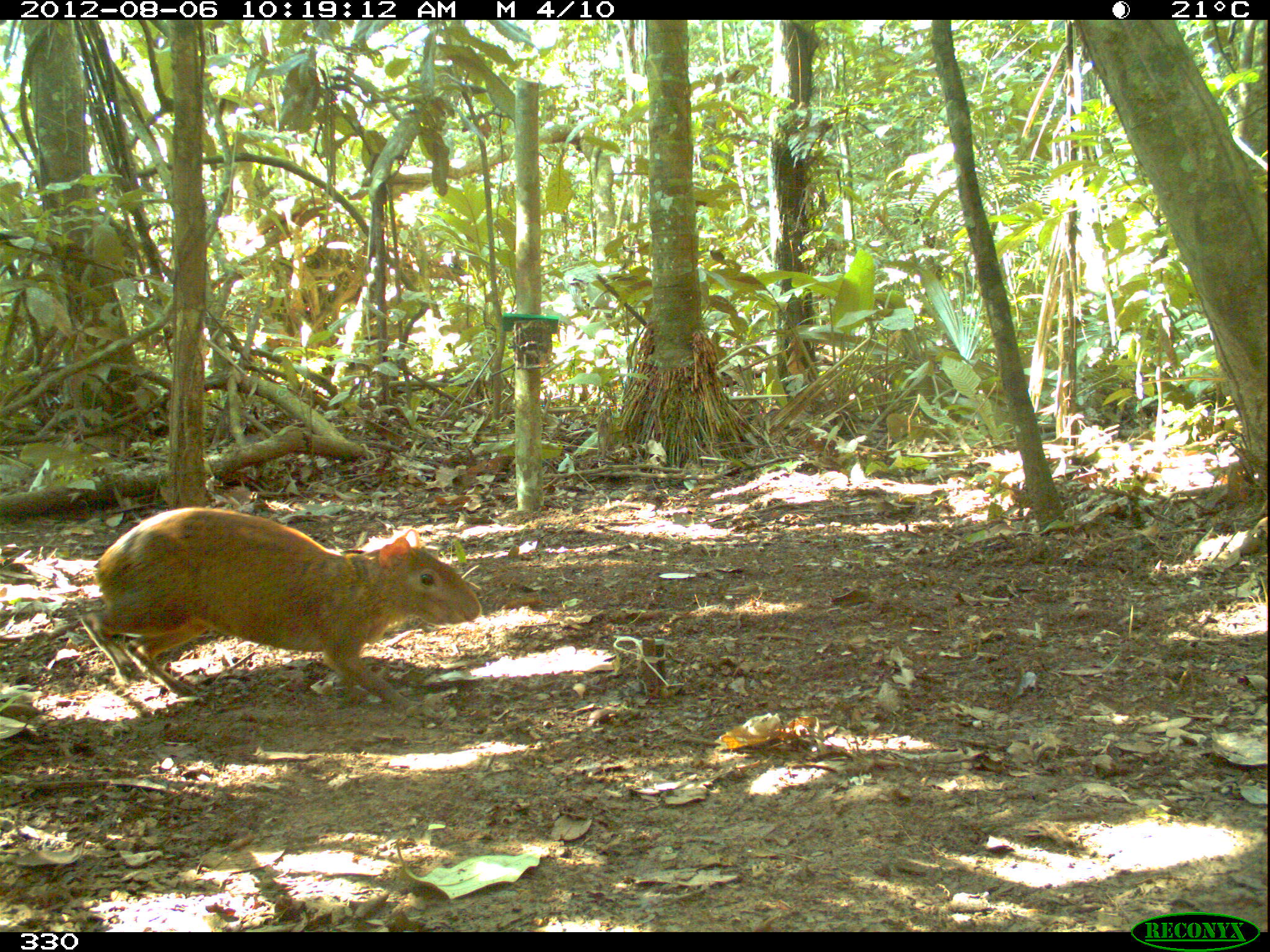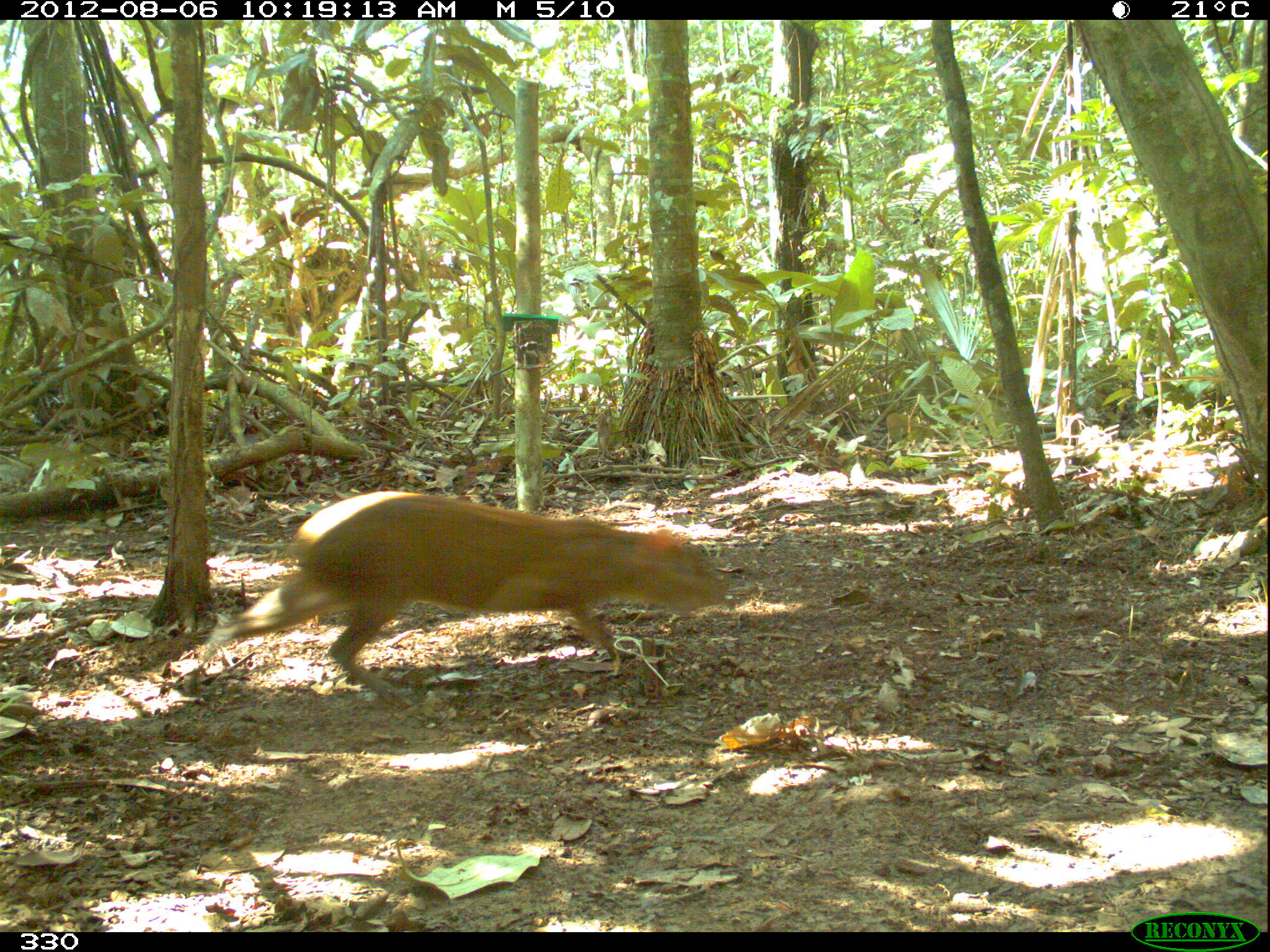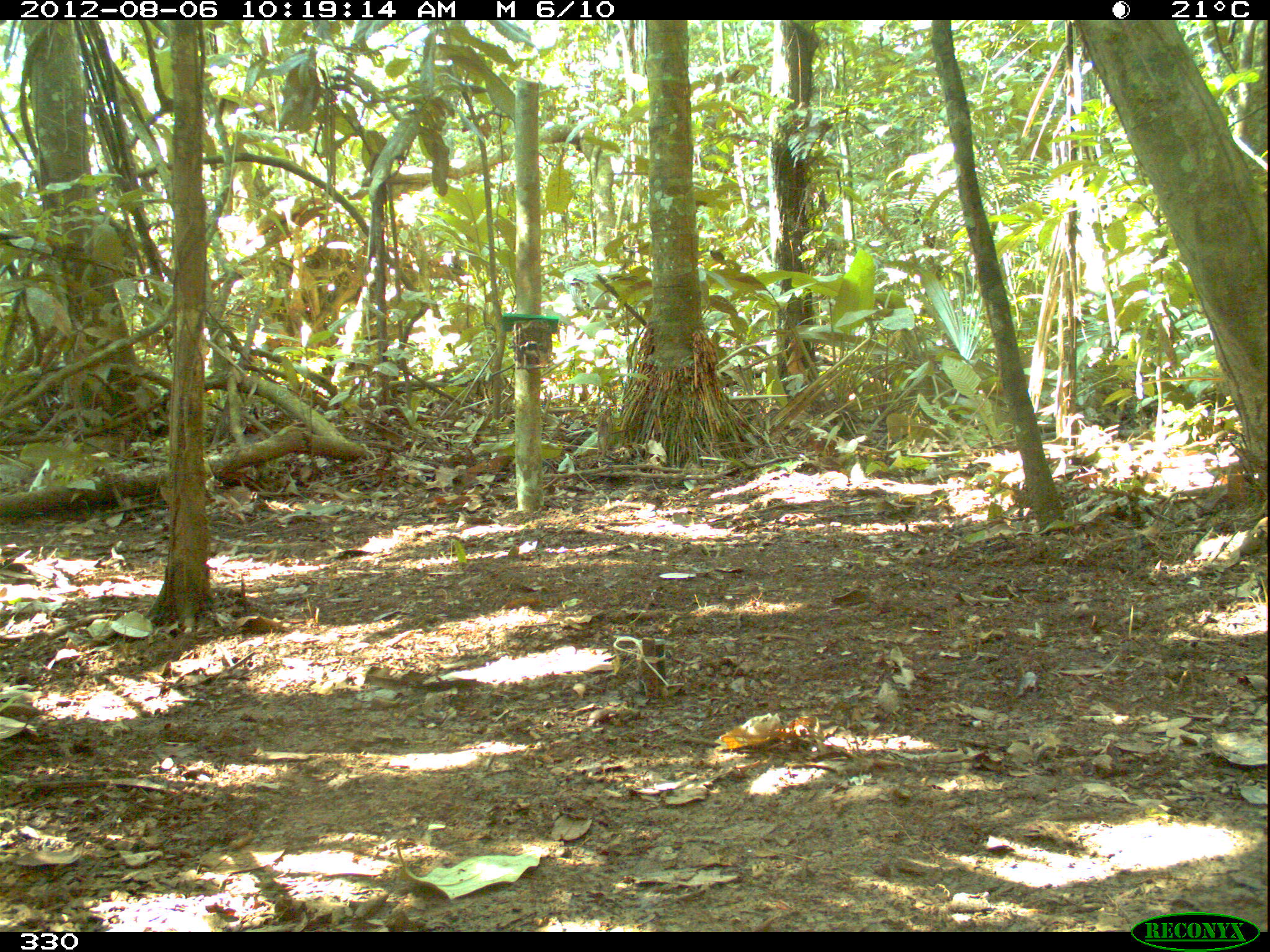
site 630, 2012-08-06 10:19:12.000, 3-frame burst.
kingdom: Animalia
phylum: Chordata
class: Mammalia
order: Rodentia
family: Dasyproctidae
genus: Dasyprocta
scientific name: Dasyprocta punctata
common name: central american agouti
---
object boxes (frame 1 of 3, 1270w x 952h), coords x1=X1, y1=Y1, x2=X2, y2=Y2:
dasyprocta punctata: x1=77, y1=503, x2=485, y2=721